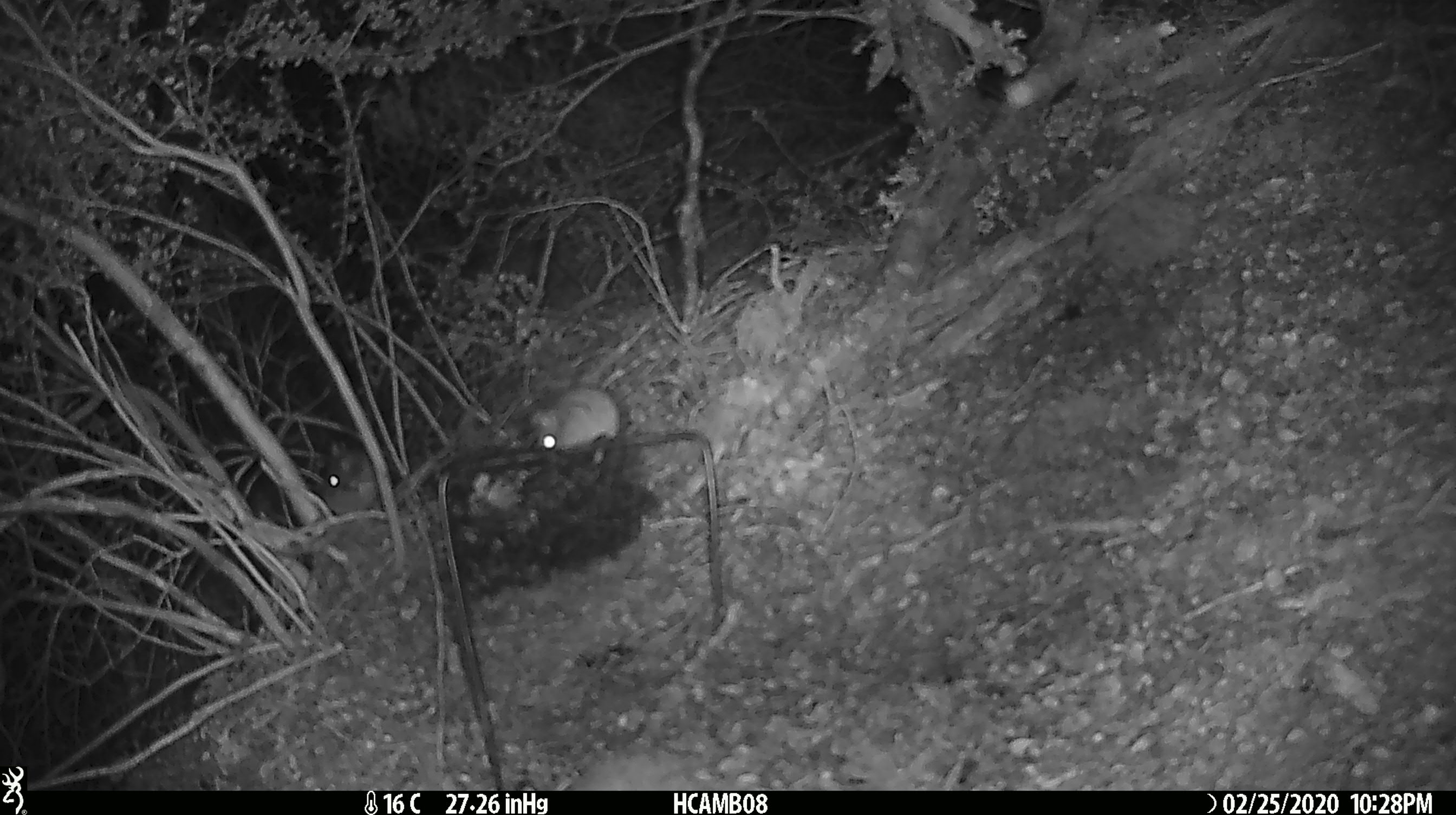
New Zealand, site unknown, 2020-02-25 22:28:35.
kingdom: Animalia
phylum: Chordata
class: Mammalia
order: Rodentia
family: Muridae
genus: Mus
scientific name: Mus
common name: mouse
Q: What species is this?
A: Mouse (Mus).